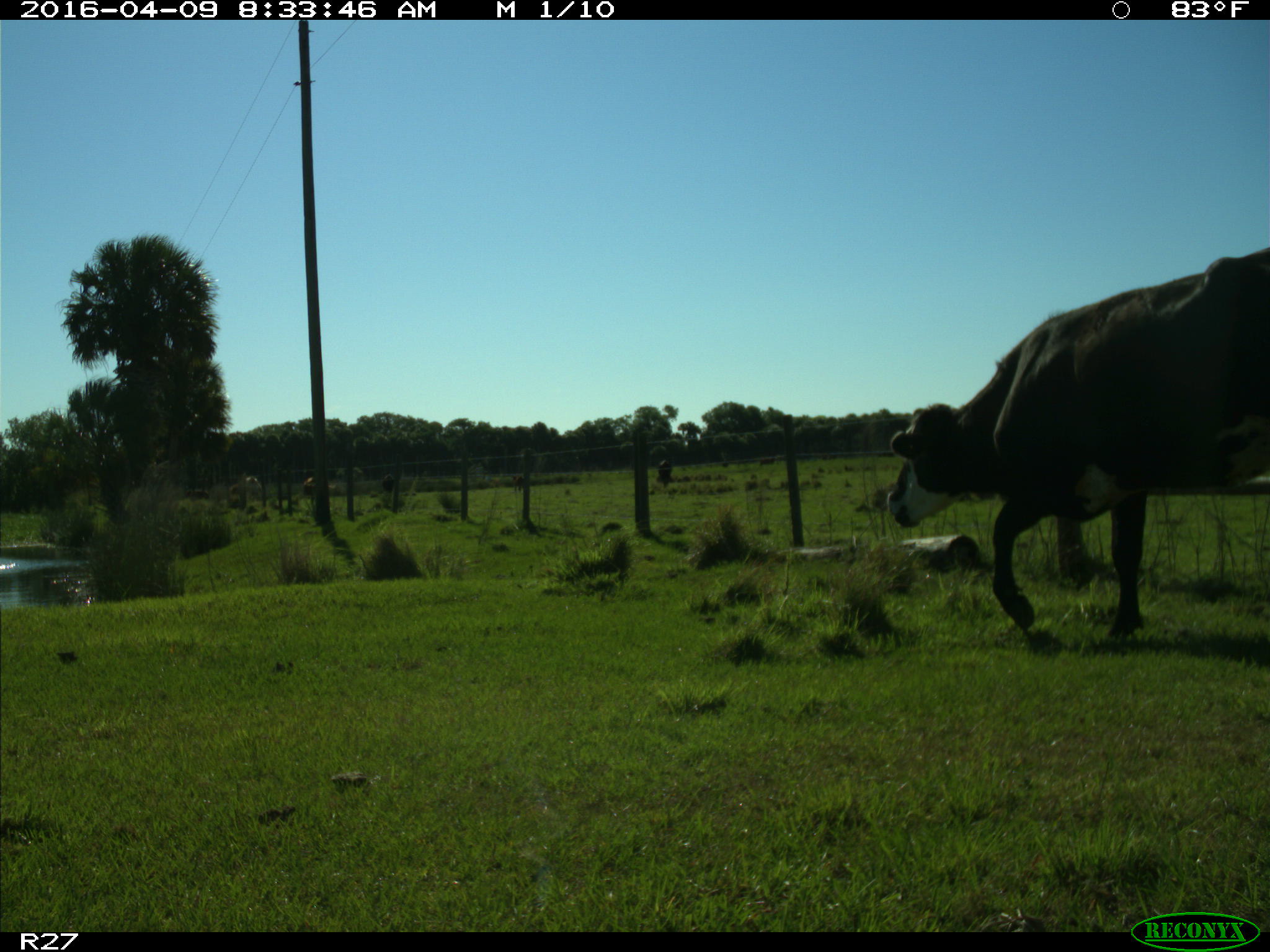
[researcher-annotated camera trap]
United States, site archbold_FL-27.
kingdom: Animalia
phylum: Chordata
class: Mammalia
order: Artiodactyla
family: Bovidae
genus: Bos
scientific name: Bos taurus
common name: domestic cow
Bos taurus (domestic cow).